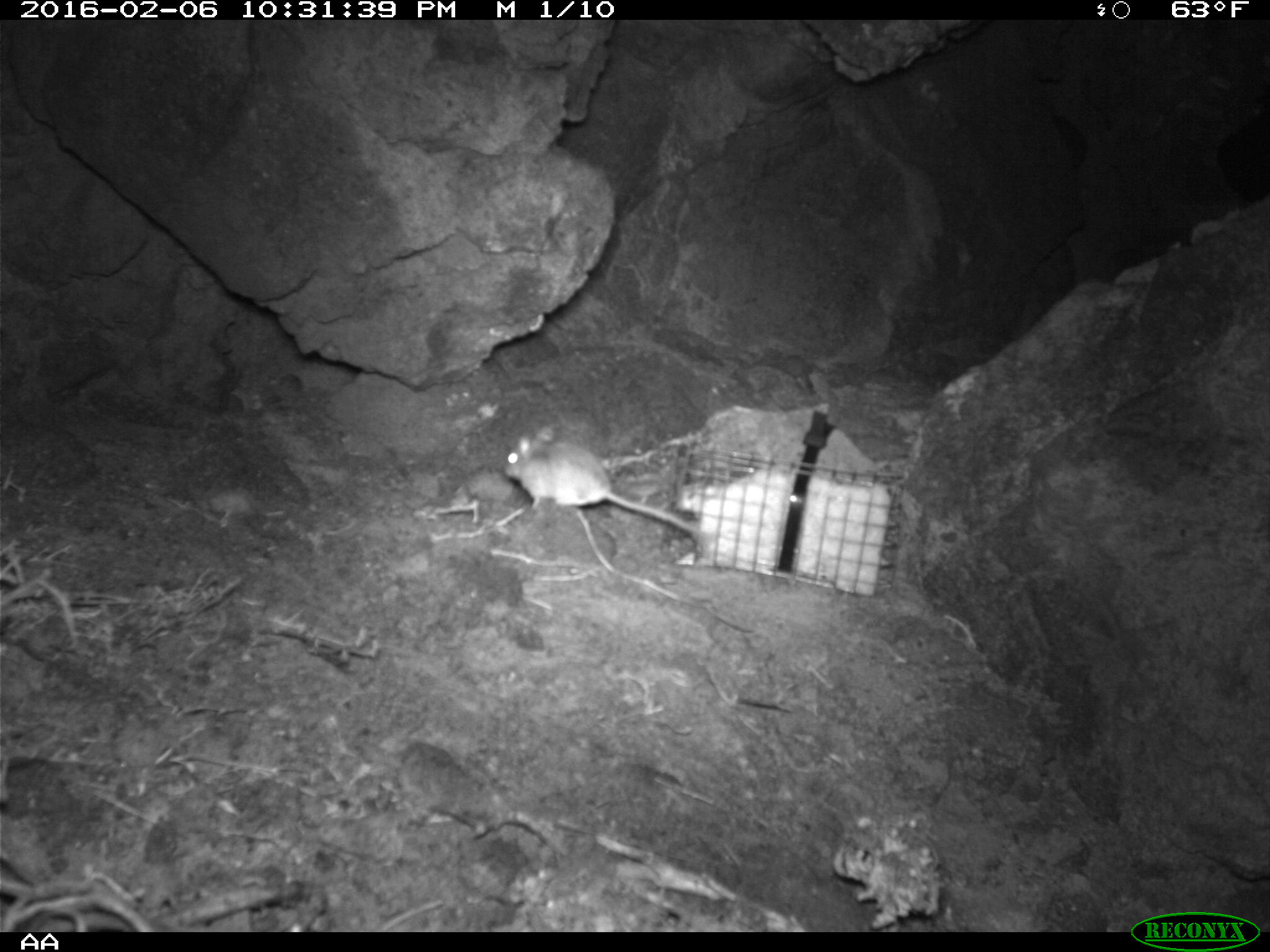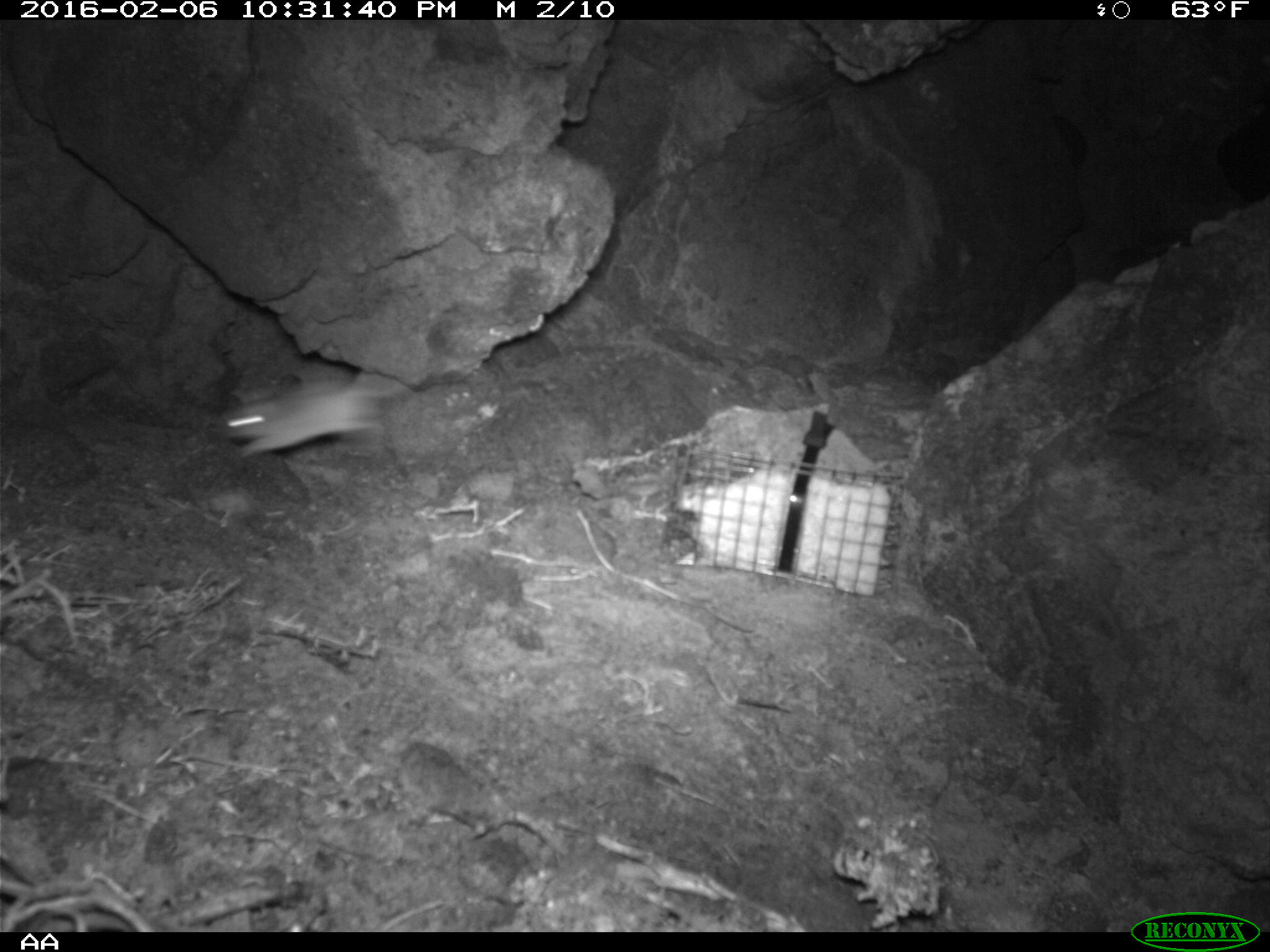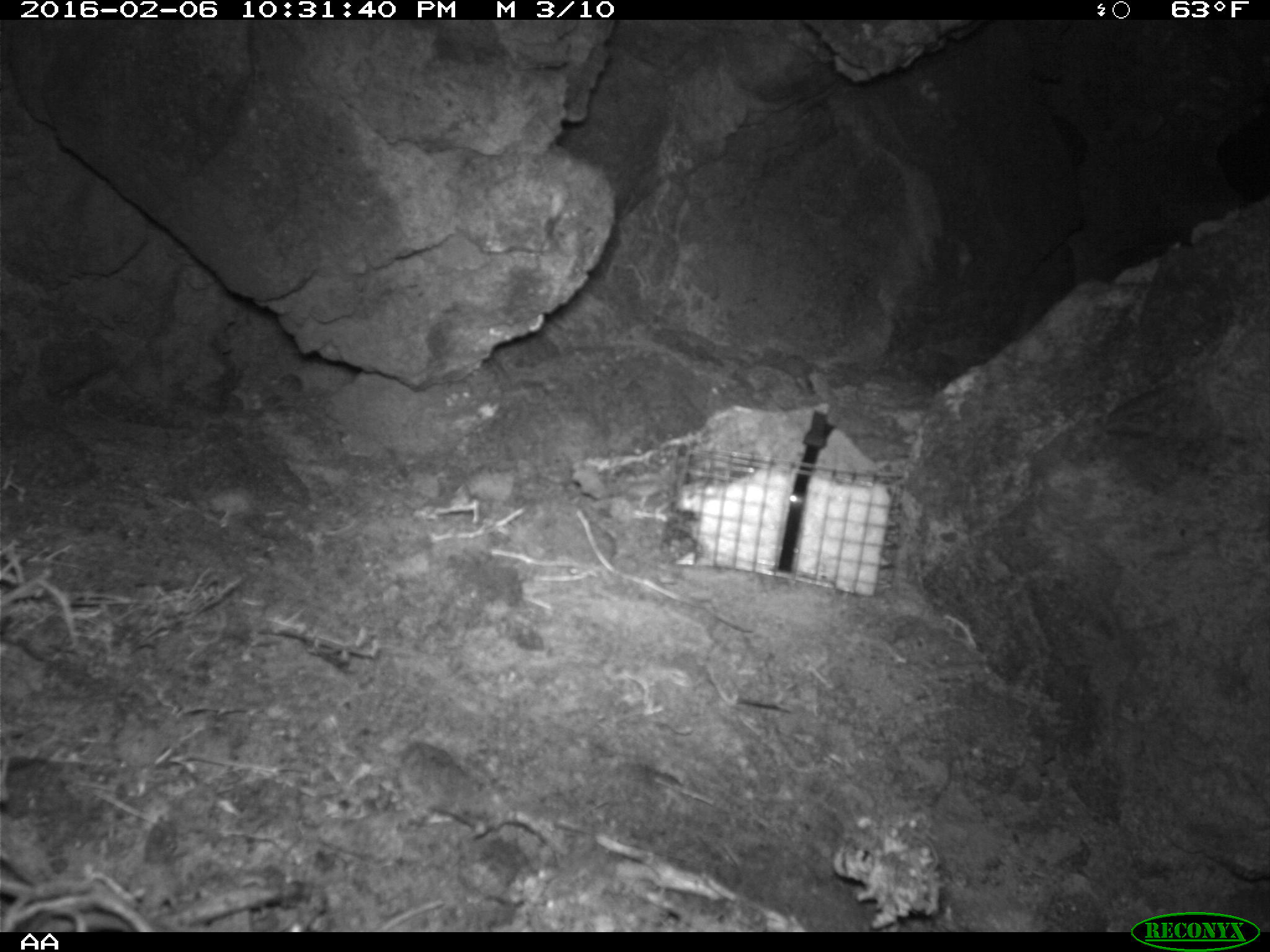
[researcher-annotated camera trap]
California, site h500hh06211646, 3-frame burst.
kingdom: Animalia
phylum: Chordata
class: Mammalia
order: Rodentia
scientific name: Rodentia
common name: rodent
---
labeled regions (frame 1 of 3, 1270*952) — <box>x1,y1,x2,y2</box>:
rodent: <box>502,427,704,543</box>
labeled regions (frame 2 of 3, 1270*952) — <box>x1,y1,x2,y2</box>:
rodent: <box>221,371,401,467</box>